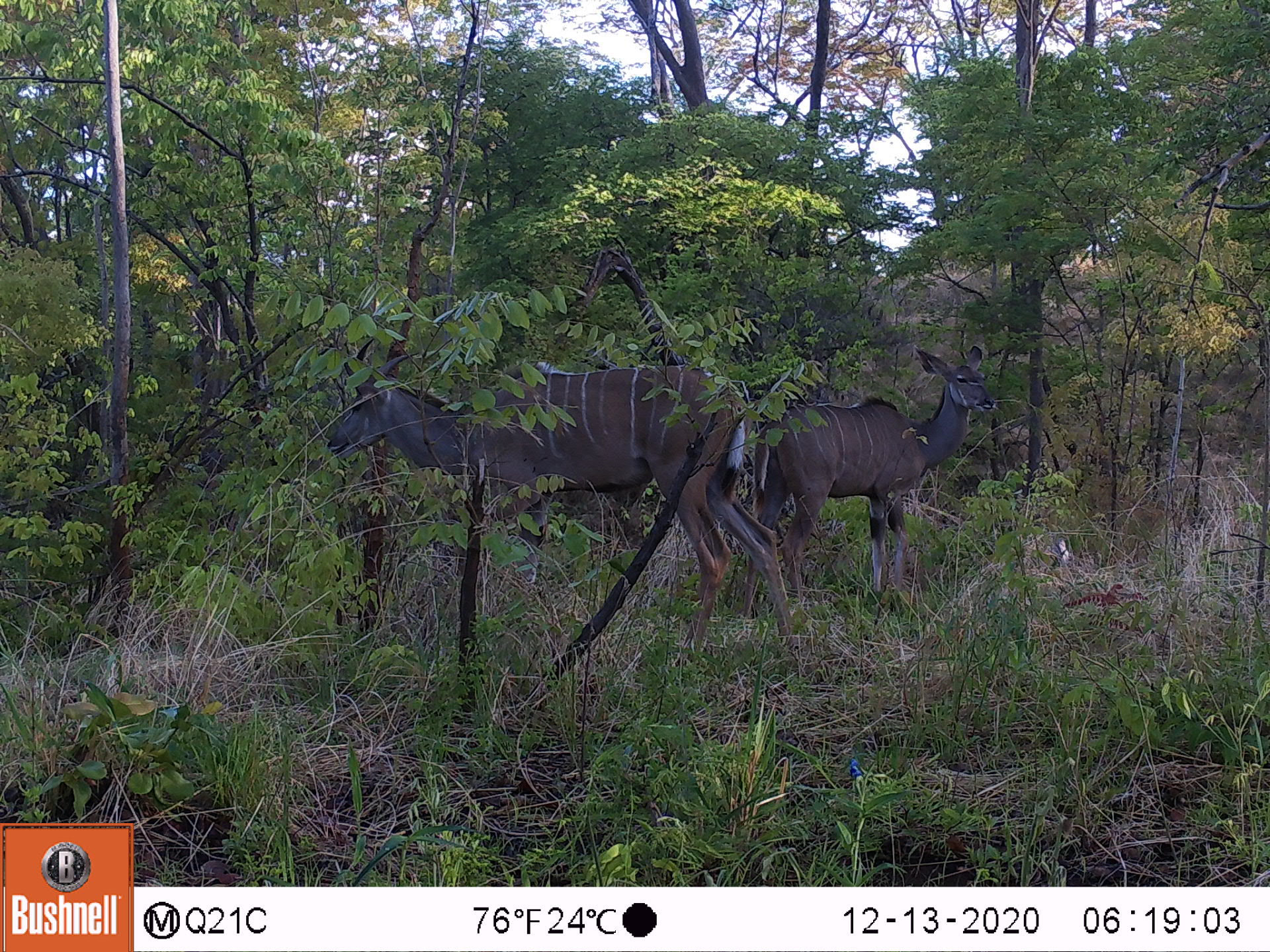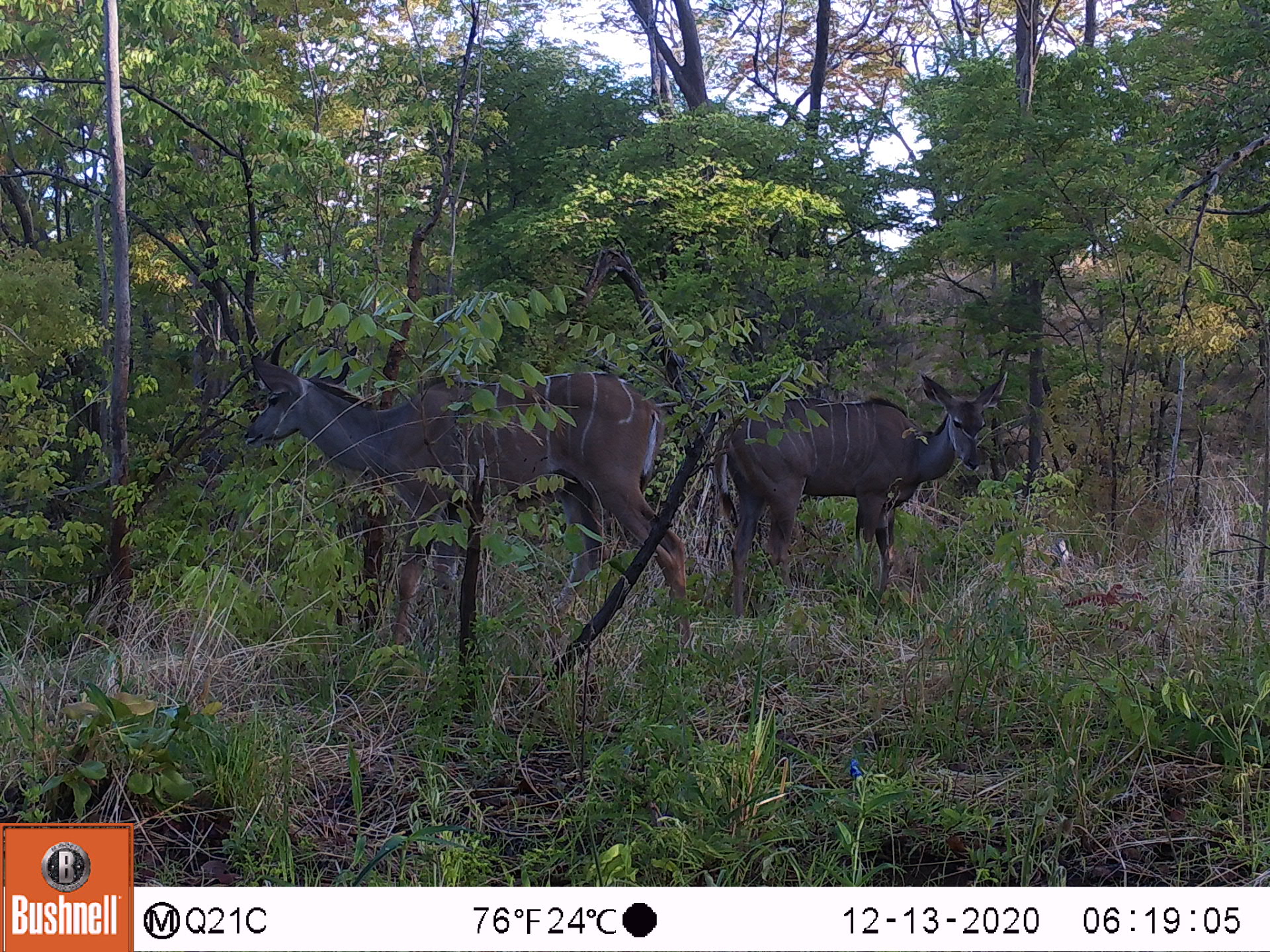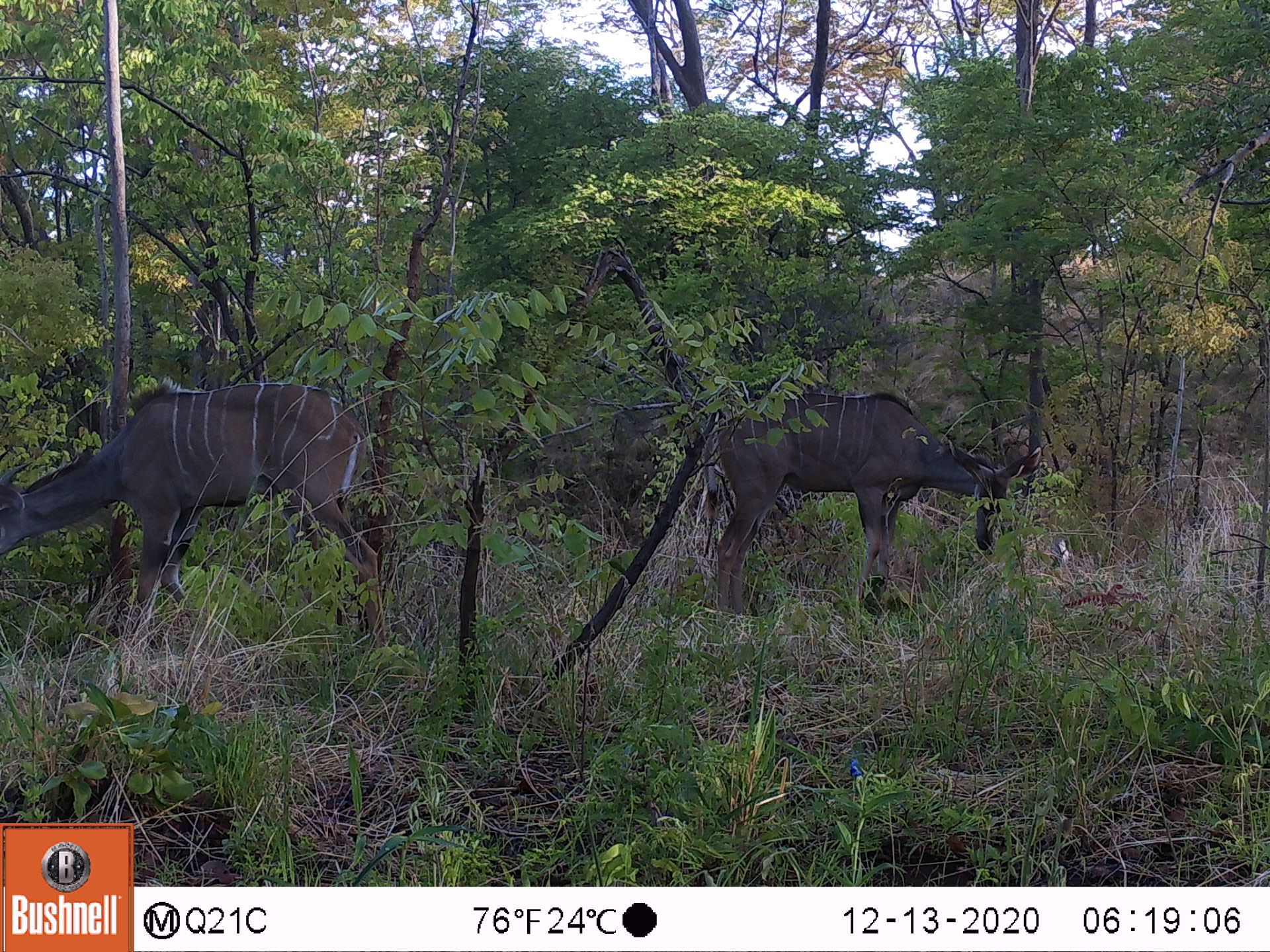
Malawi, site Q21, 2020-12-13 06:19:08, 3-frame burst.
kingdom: Animalia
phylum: Chordata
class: Mammalia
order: Artiodactyla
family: Bovidae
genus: Tragelaphus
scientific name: Tragelaphus strepsiceros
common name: greater kudu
Greater kudu (Tragelaphus strepsiceros), count 2.